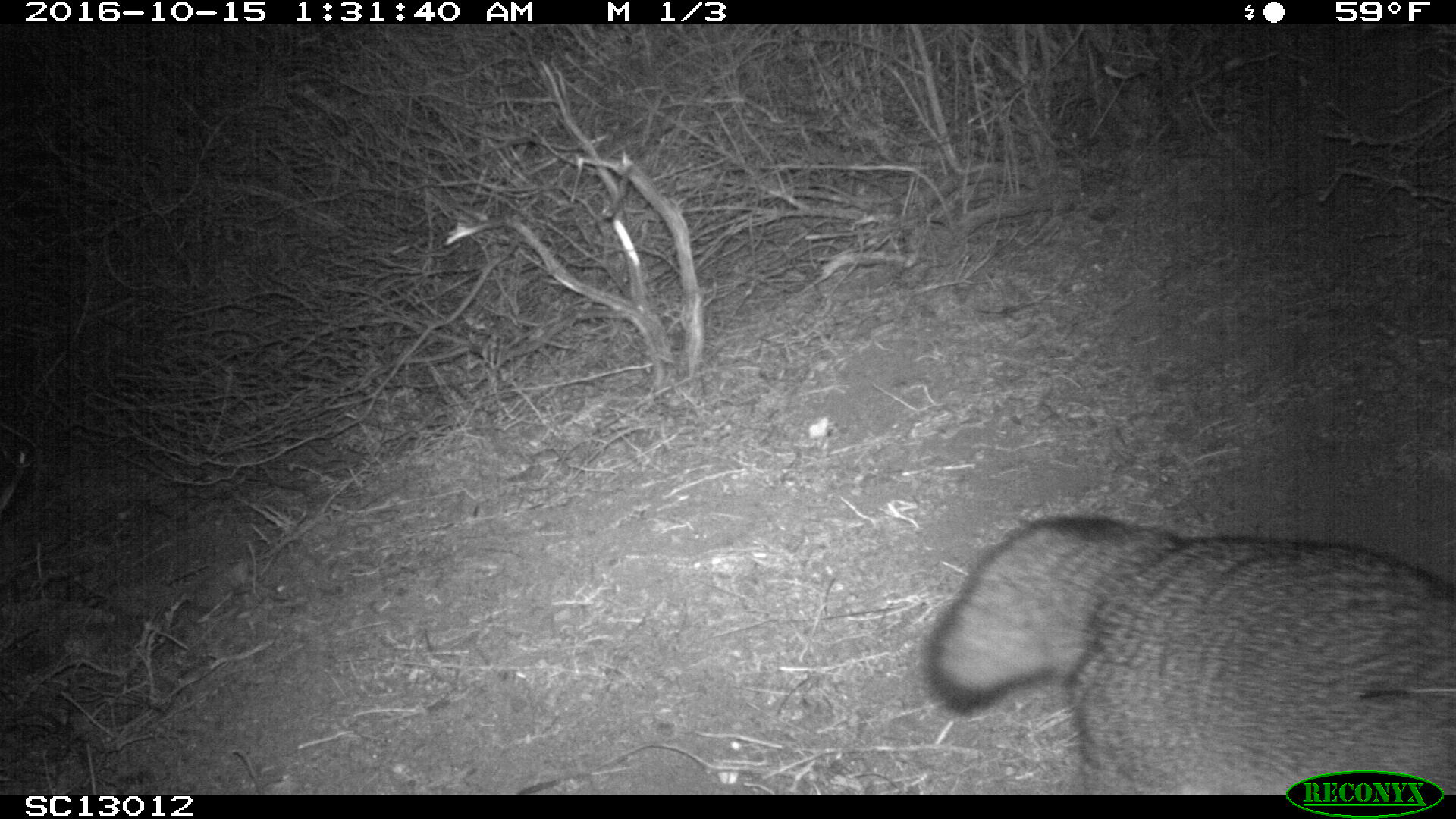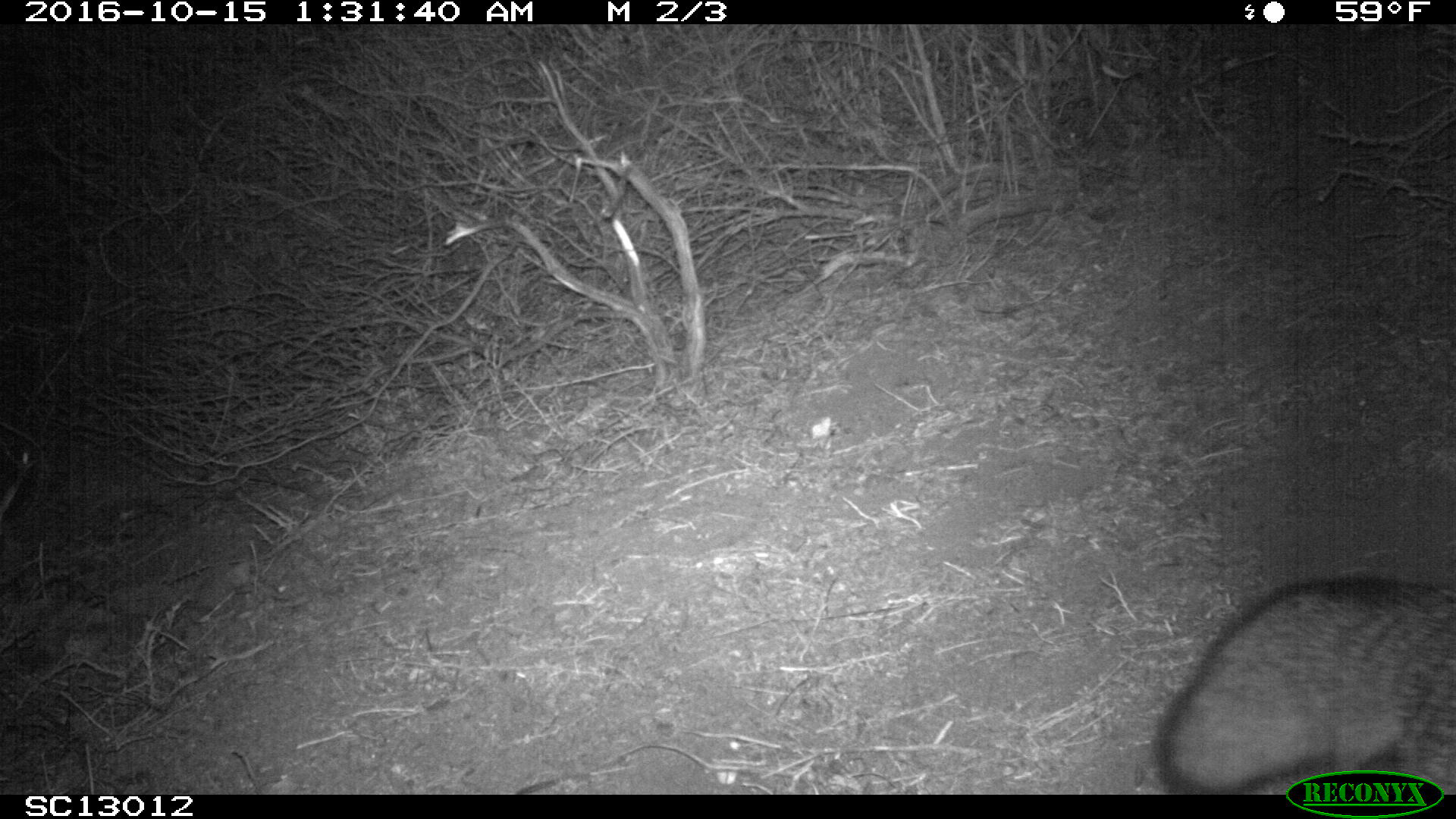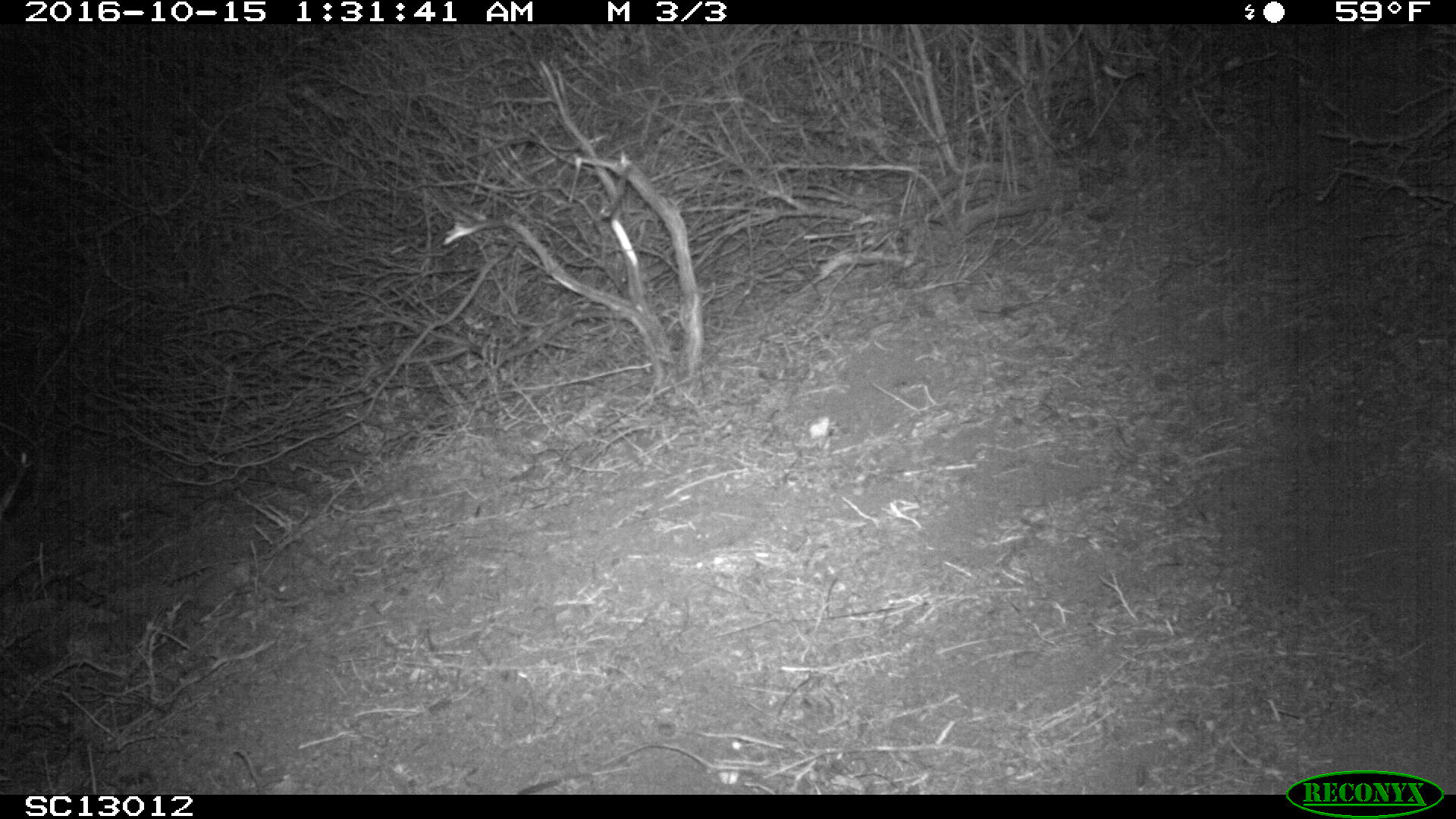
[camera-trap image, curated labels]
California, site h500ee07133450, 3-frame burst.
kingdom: Animalia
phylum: Chordata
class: Mammalia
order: Carnivora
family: Canidae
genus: Urocyon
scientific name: Urocyon littoralis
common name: island fox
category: fox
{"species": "fox (island fox) (Urocyon littoralis)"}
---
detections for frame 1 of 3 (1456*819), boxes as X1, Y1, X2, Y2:
fox: 923, 517, 1455, 794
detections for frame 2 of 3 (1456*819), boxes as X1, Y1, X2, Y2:
fox: 1153, 576, 1455, 794